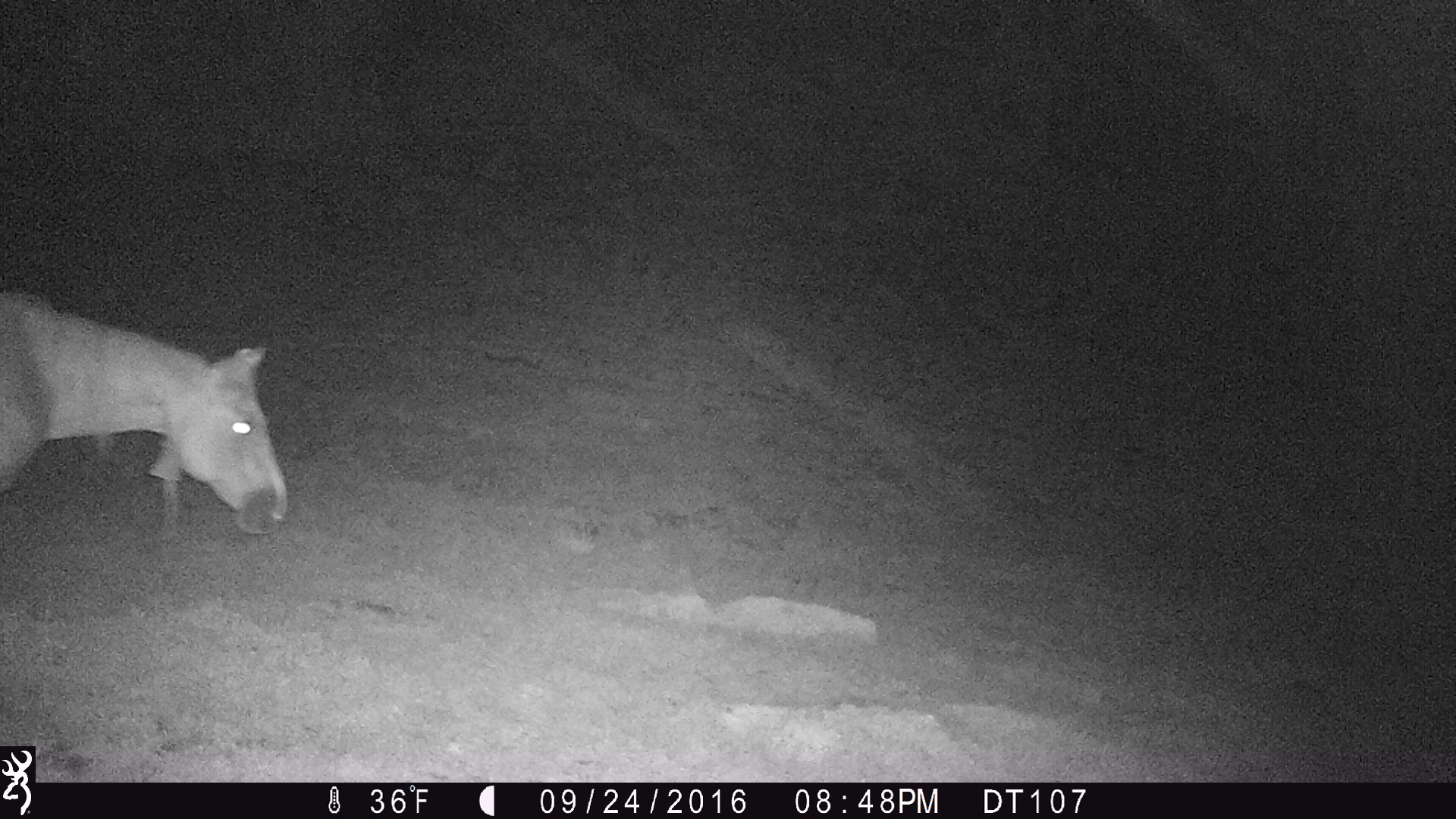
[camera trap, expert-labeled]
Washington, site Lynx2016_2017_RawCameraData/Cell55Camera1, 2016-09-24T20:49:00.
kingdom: Animalia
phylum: Chordata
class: Mammalia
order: Perissodactyla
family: Equidae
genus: Equus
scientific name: Equus caballus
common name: domestic horse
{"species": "domestic horse (Equus caballus)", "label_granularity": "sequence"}